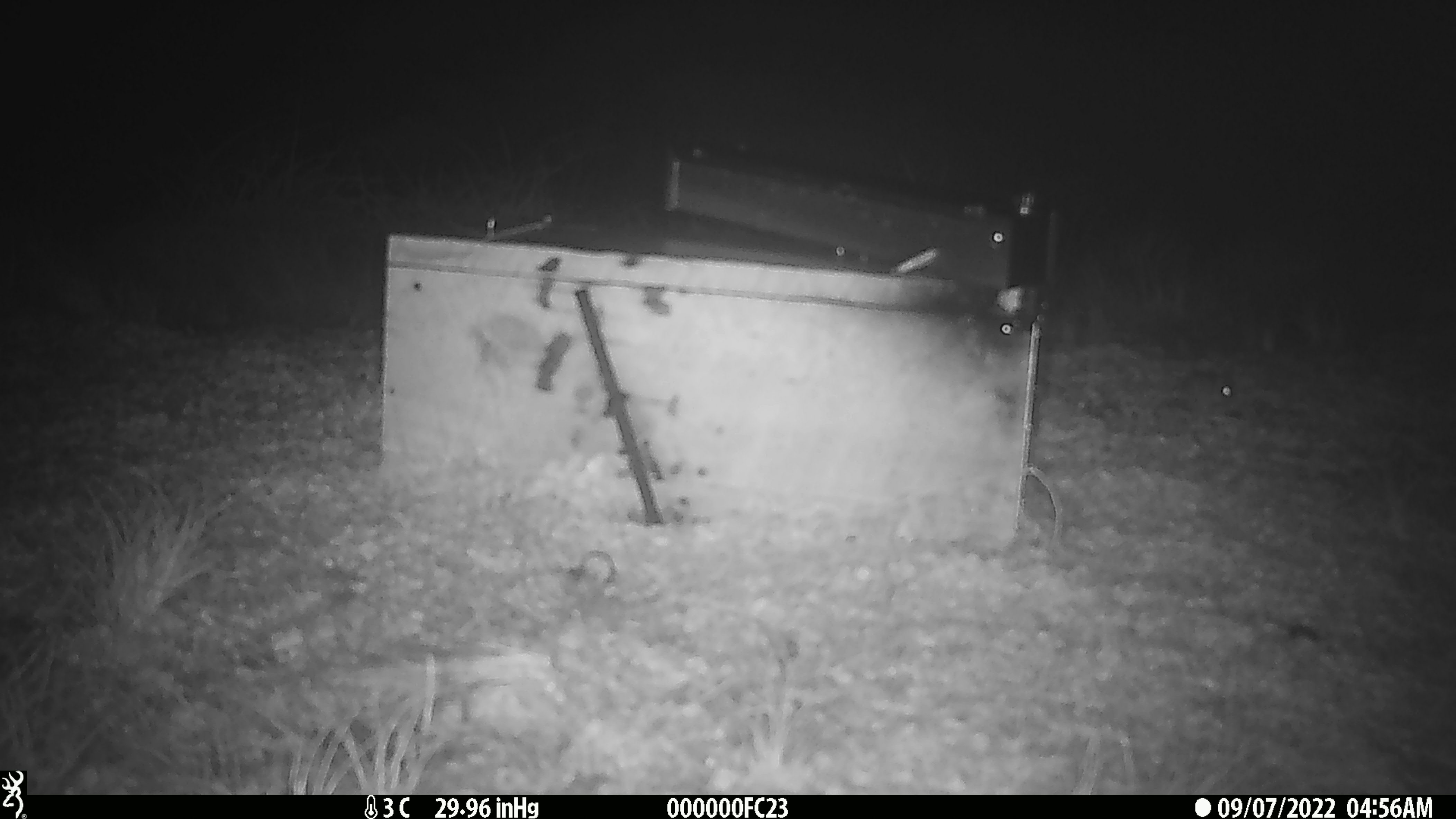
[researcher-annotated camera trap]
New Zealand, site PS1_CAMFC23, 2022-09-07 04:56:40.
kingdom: Animalia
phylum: Chordata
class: Mammalia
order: Rodentia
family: Muridae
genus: Mus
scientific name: Mus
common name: mouse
Mouse (Mus).